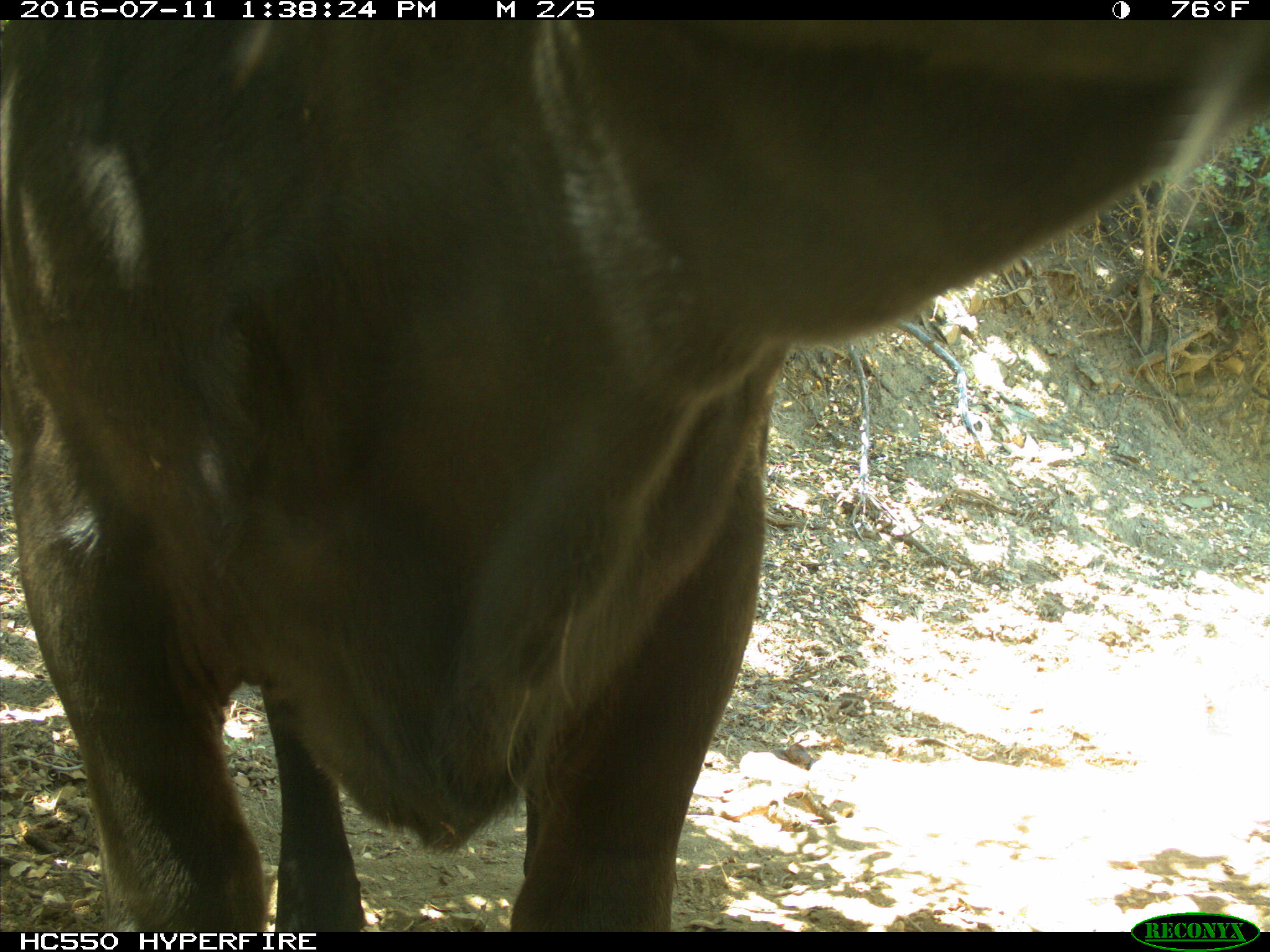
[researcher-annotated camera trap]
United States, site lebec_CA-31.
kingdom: Animalia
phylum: Chordata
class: Mammalia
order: Artiodactyla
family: Bovidae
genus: Bos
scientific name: Bos taurus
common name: domestic cow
Bos taurus (domestic cow).